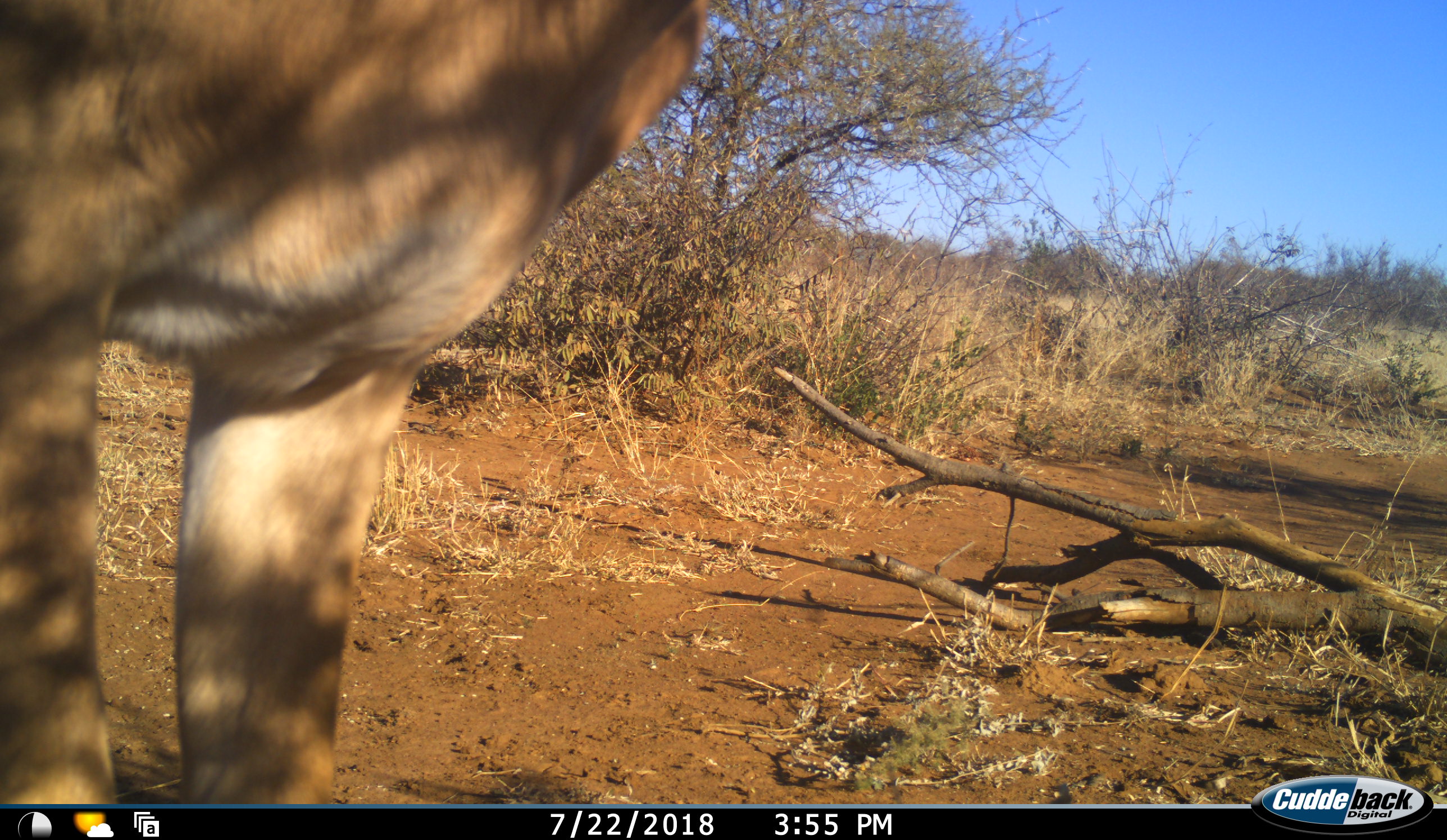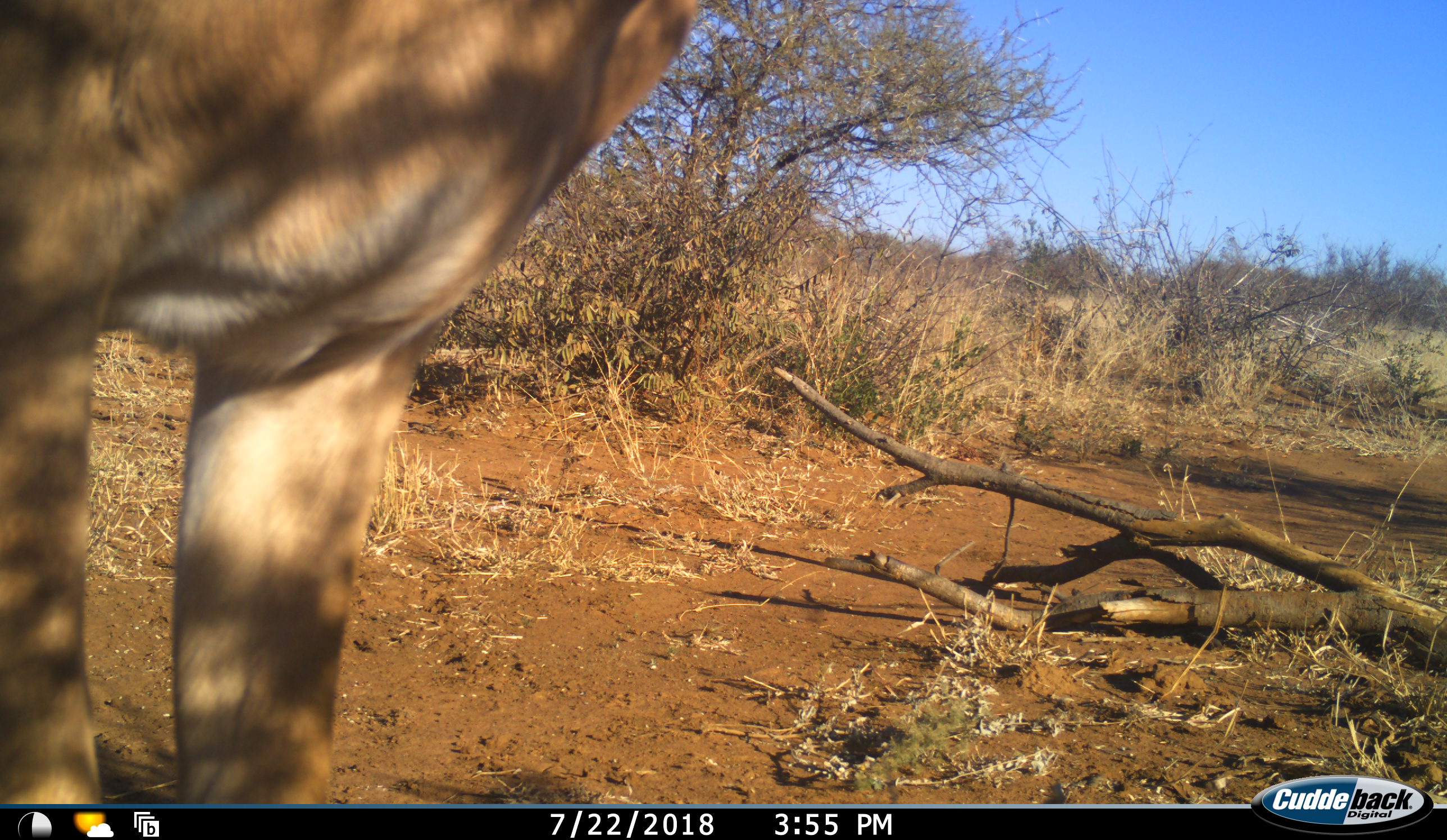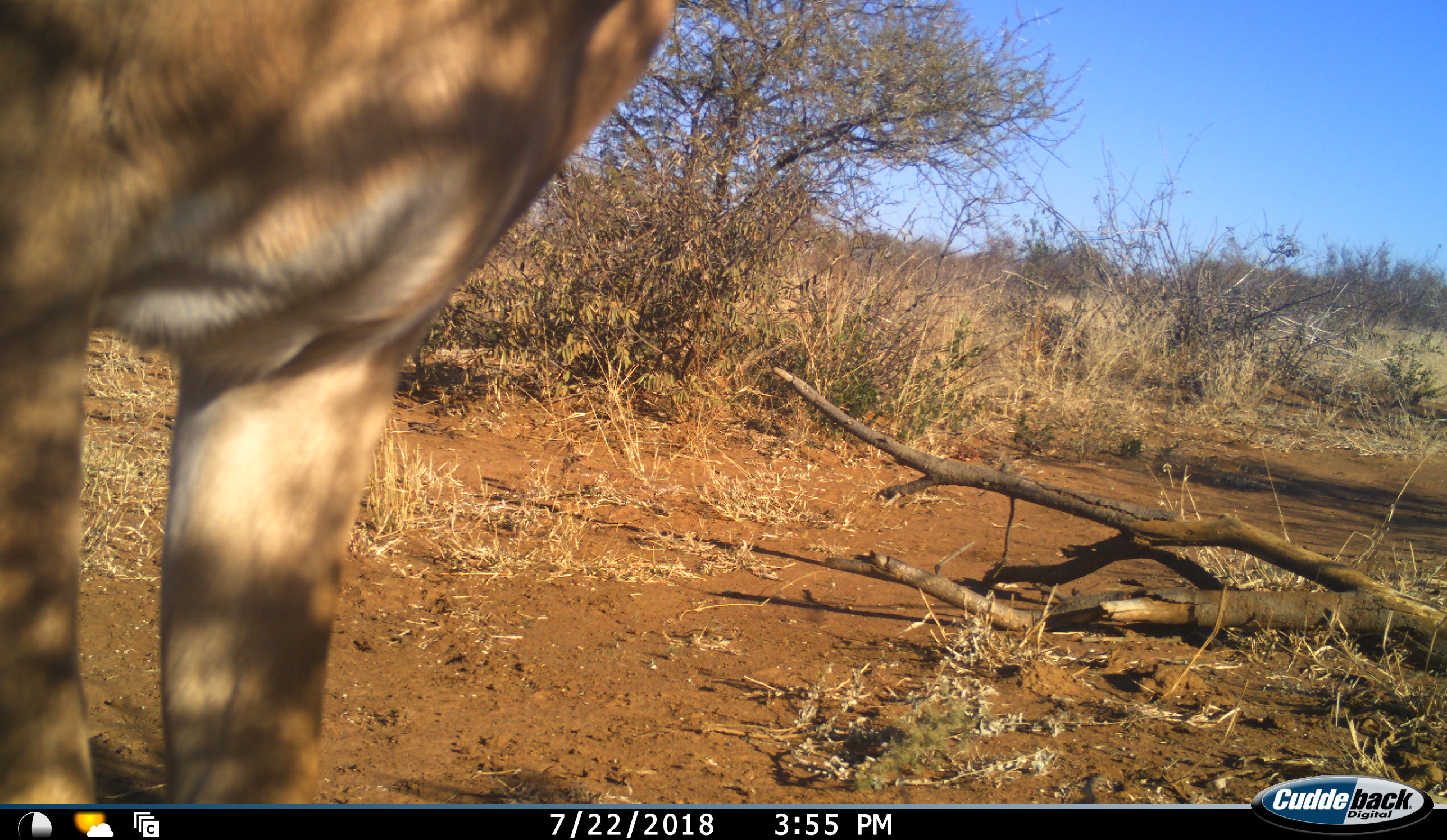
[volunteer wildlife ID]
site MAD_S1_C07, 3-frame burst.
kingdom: Animalia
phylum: Chordata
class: Mammalia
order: Artiodactyla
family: Bovidae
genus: Aepyceros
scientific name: Aepyceros melampus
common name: impala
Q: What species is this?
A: Impala (Aepyceros melampus).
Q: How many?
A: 1.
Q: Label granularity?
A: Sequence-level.